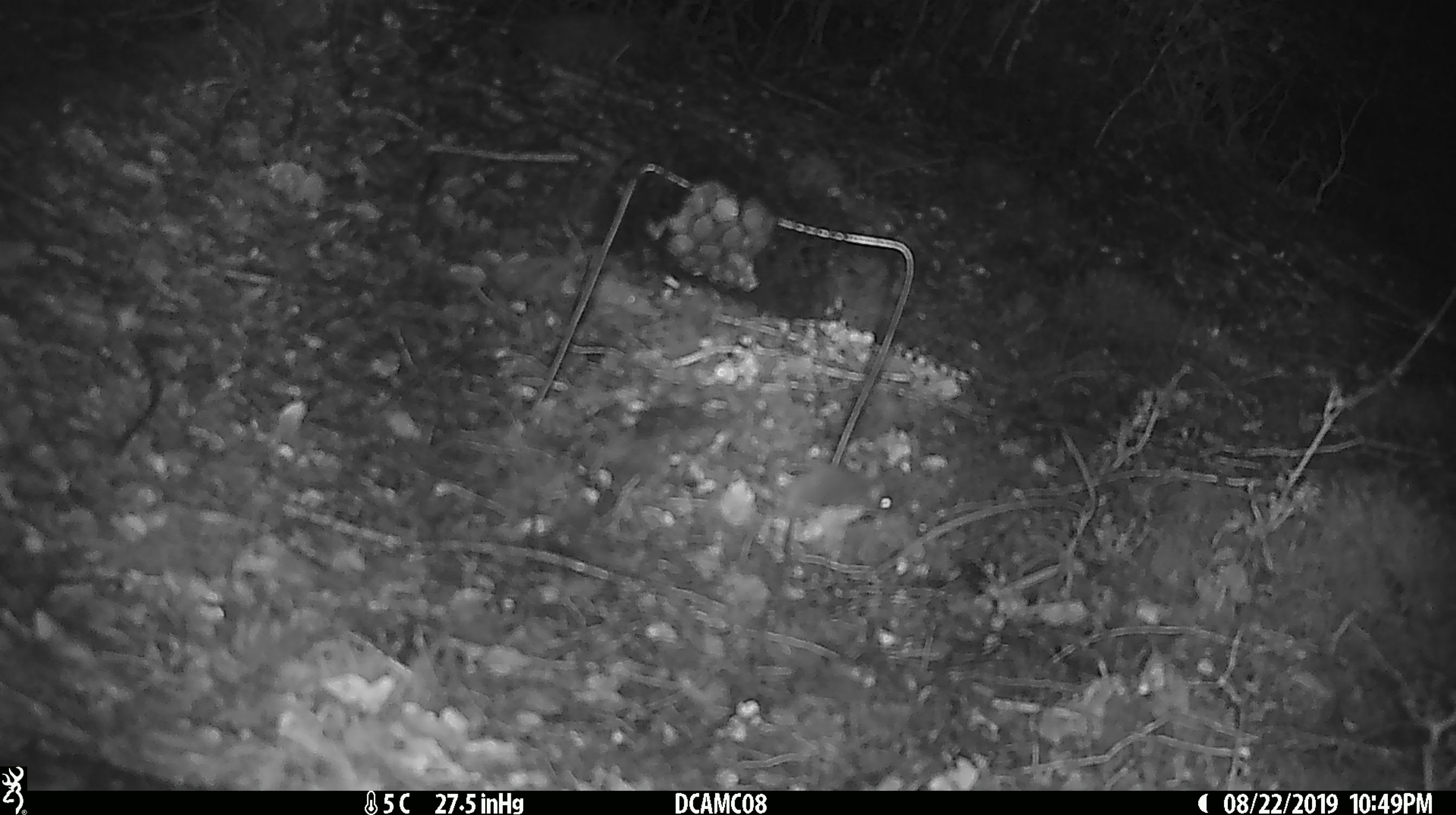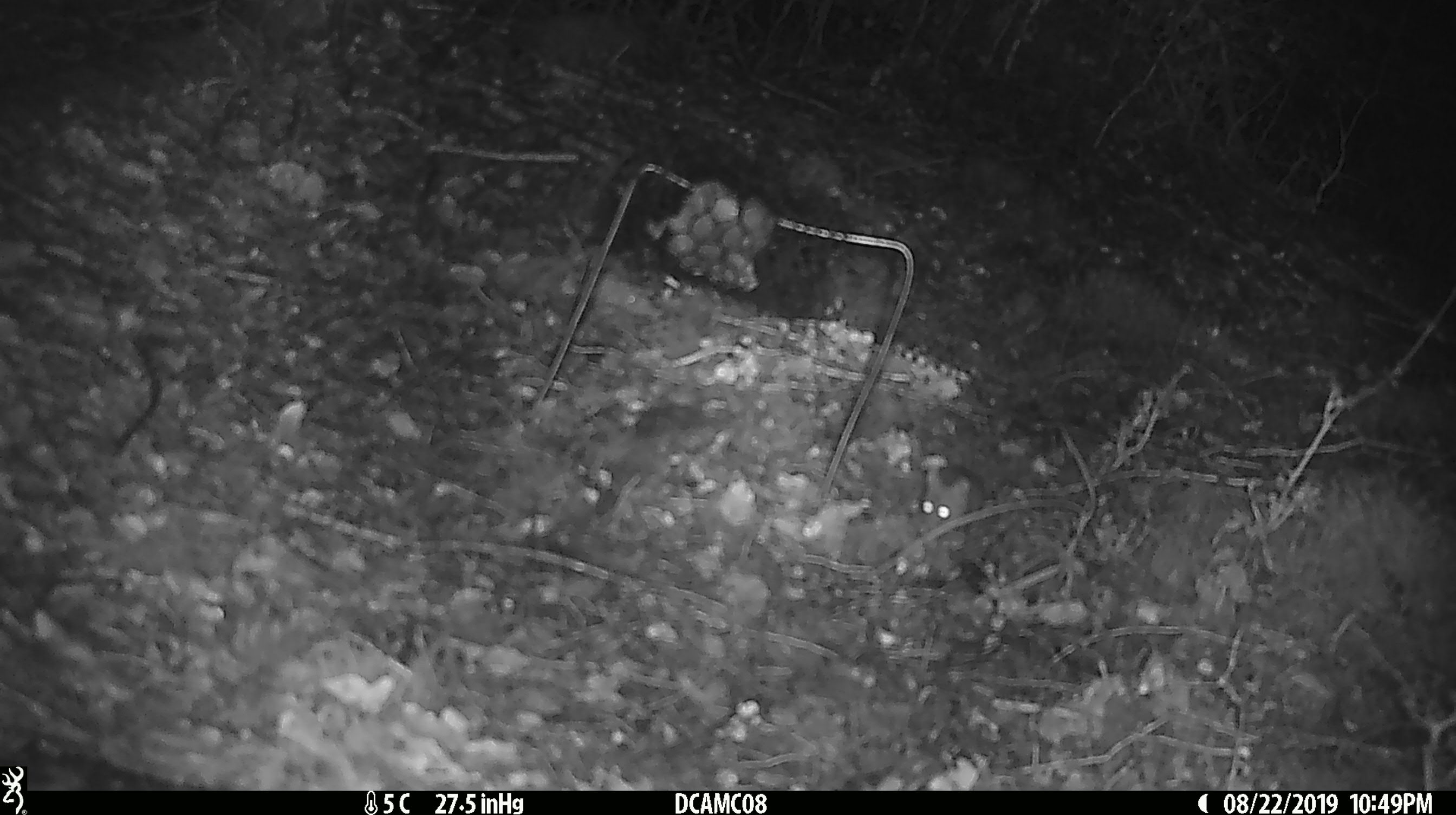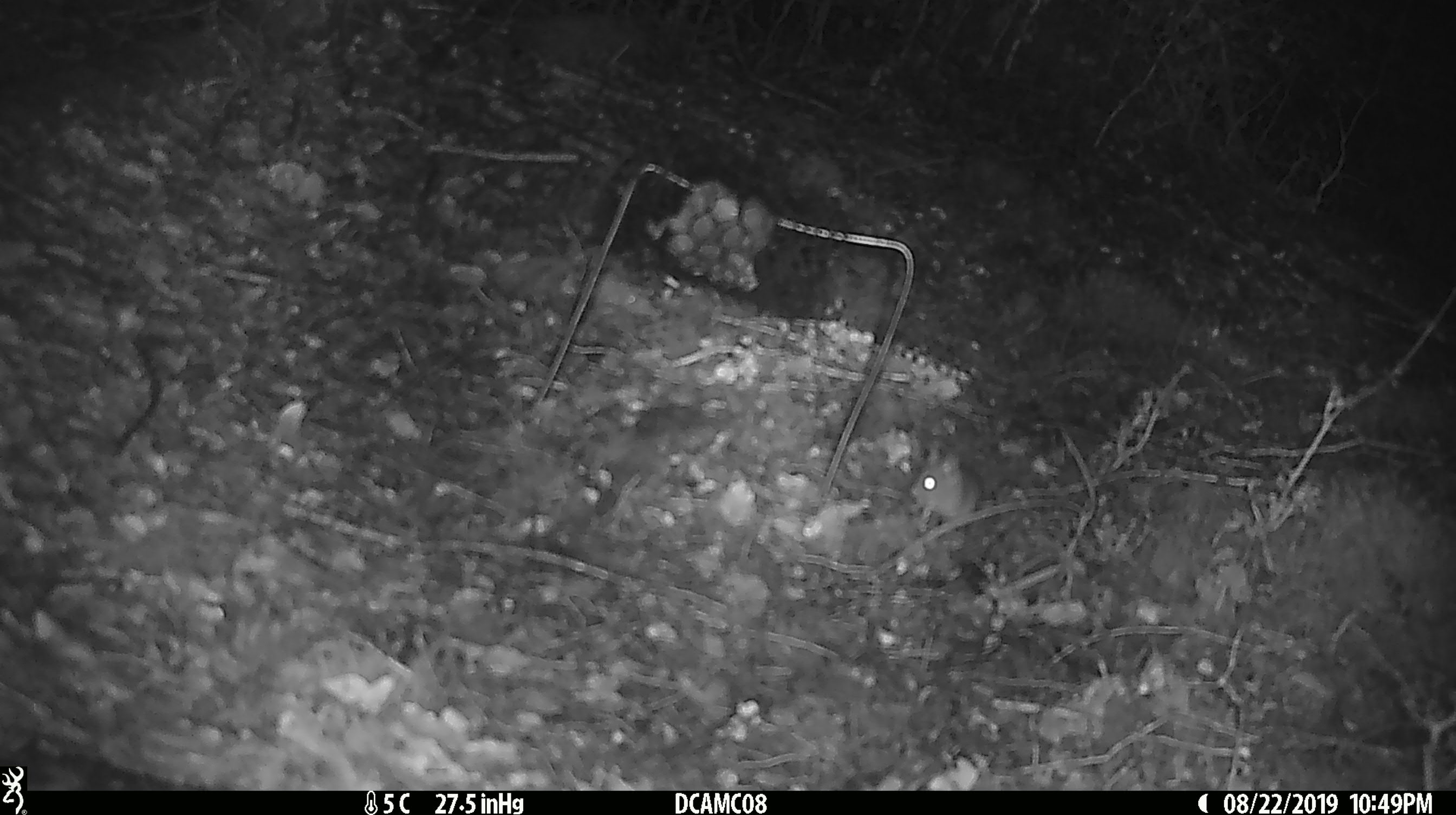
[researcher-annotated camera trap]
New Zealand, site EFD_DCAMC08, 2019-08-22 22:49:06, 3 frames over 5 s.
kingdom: Animalia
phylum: Chordata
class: Mammalia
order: Rodentia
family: Muridae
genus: Mus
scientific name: Mus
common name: mouse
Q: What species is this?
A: Mouse (Mus).